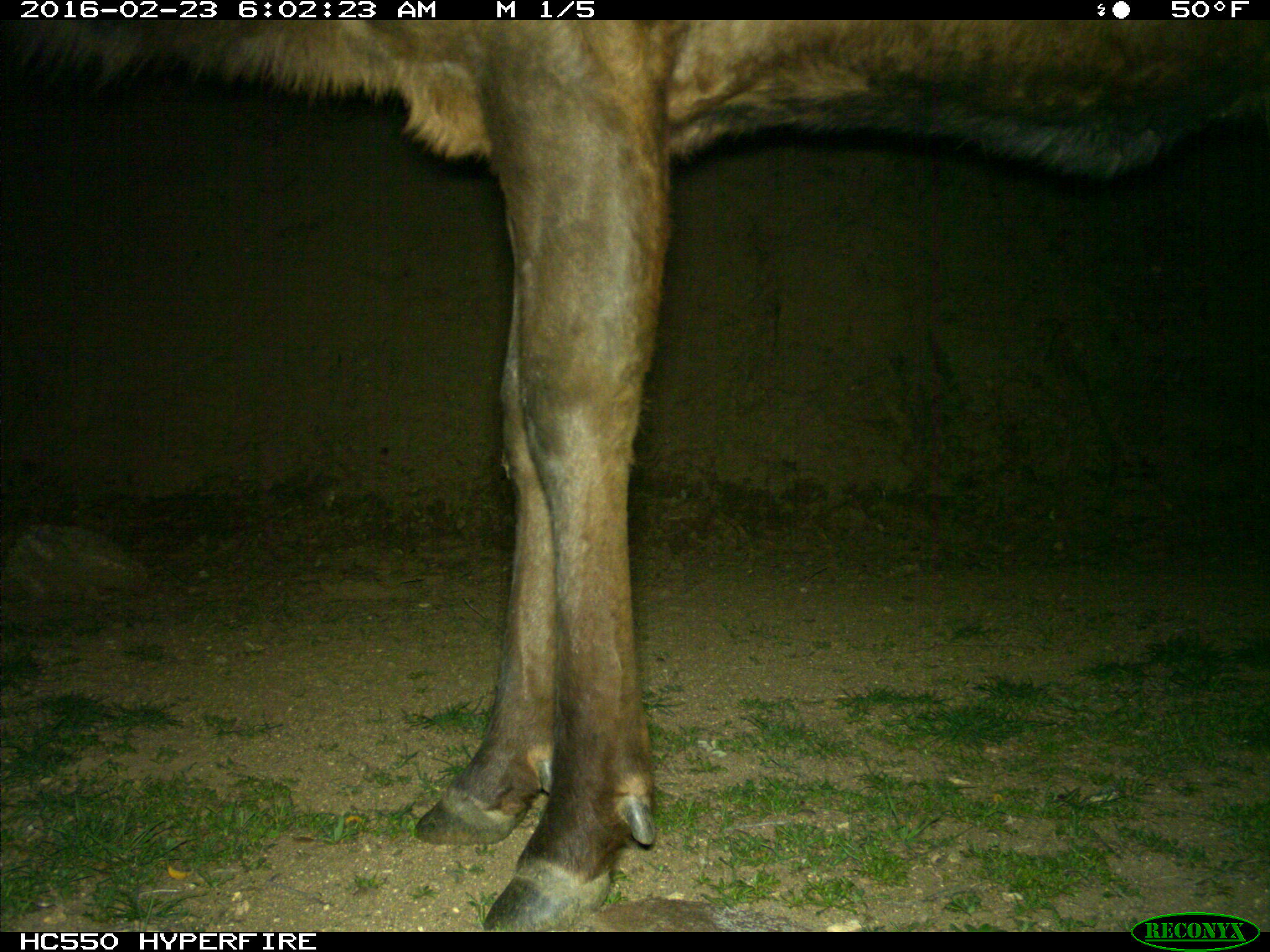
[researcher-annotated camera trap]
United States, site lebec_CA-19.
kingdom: Animalia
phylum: Chordata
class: Mammalia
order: Artiodactyla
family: Cervidae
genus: Cervus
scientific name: Cervus canadensis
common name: elk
Cervus canadensis (elk).